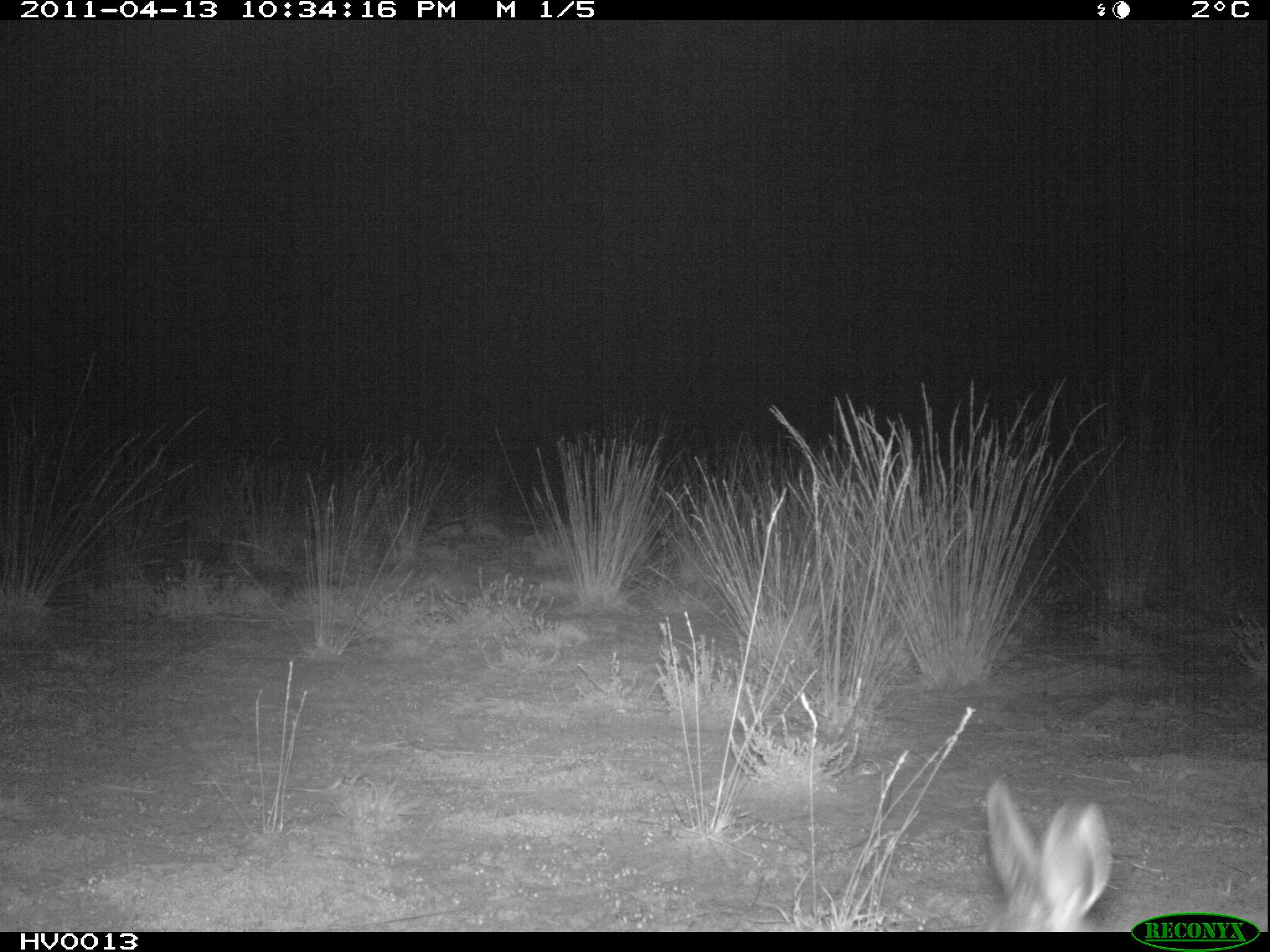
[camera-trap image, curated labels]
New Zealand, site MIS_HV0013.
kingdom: Animalia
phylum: Chordata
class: Mammalia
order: Lagomorpha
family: Leporidae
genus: Lepus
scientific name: Lepus europaeus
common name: brown hare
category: hare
Hare (brown hare) (Lepus europaeus).